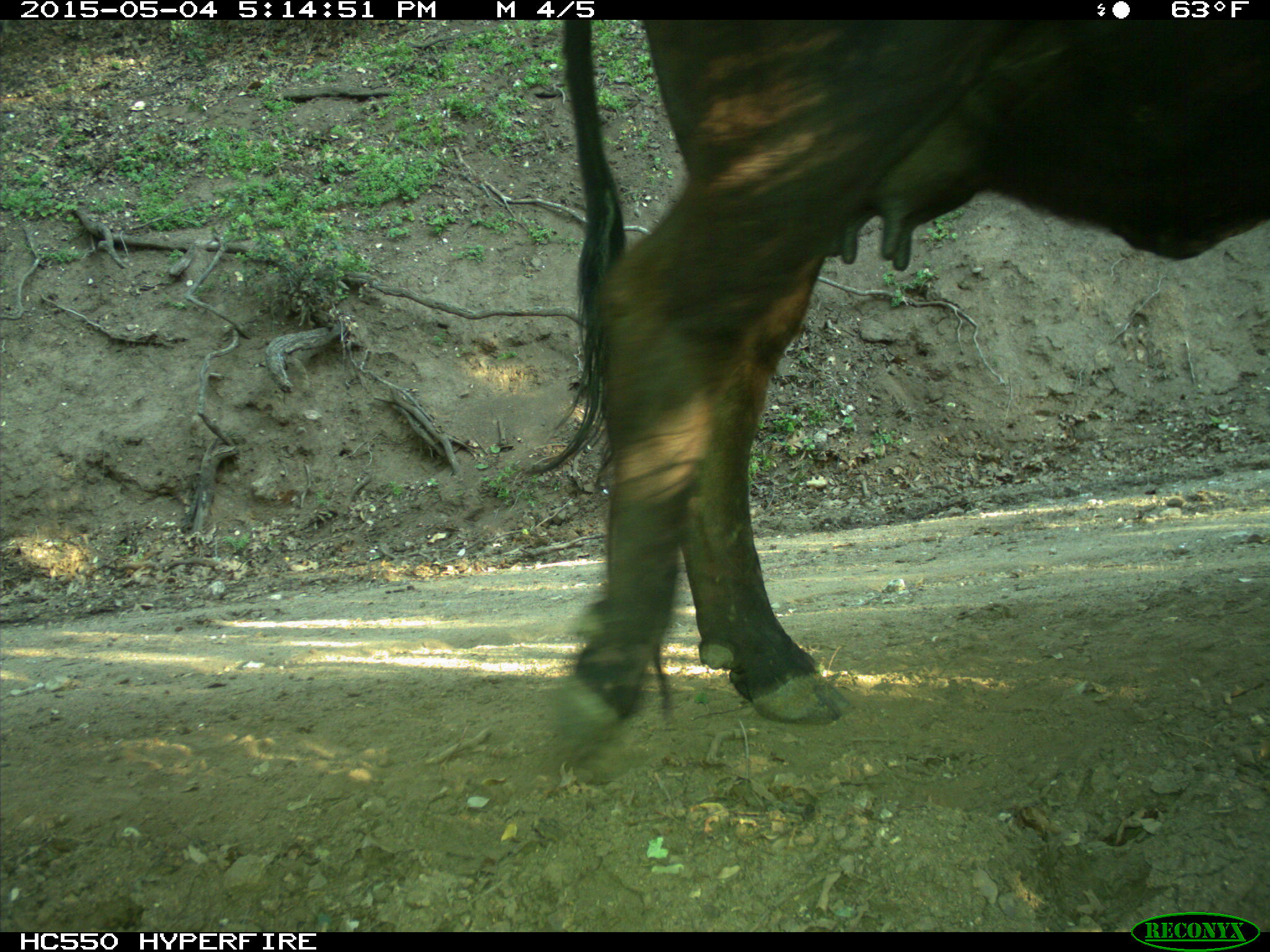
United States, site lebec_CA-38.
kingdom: Animalia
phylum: Chordata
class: Mammalia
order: Artiodactyla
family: Bovidae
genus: Bos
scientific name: Bos taurus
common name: domestic cow